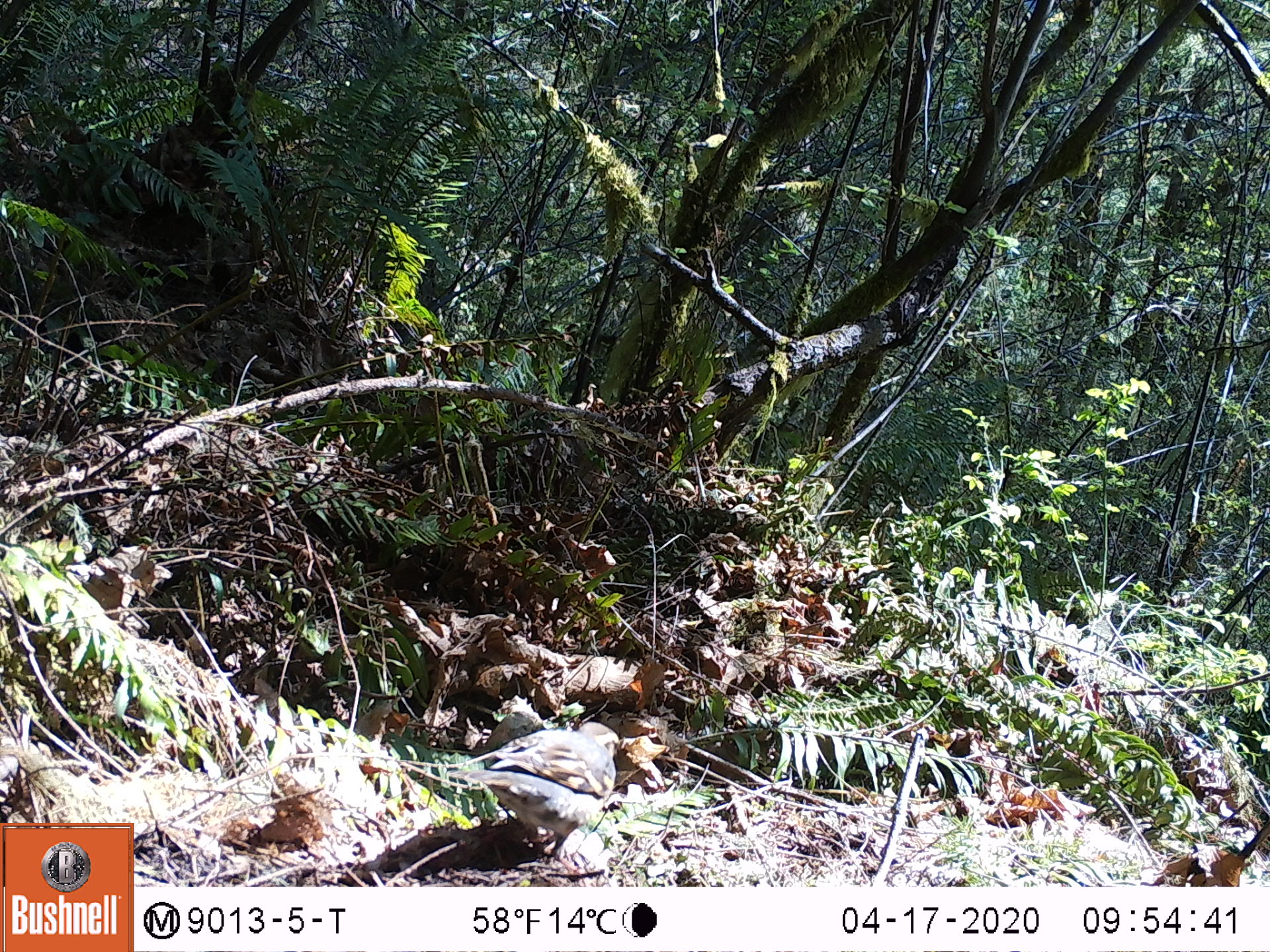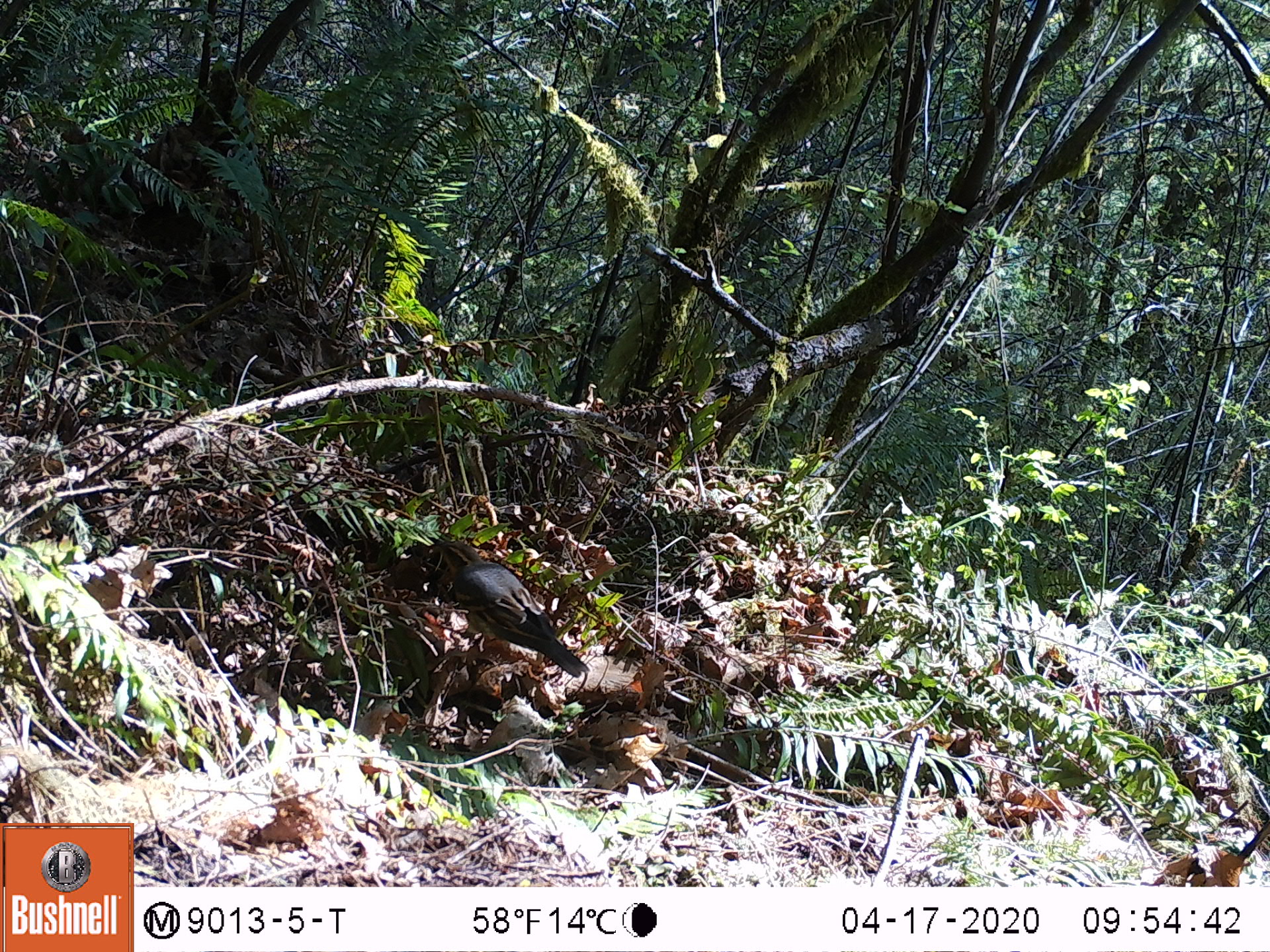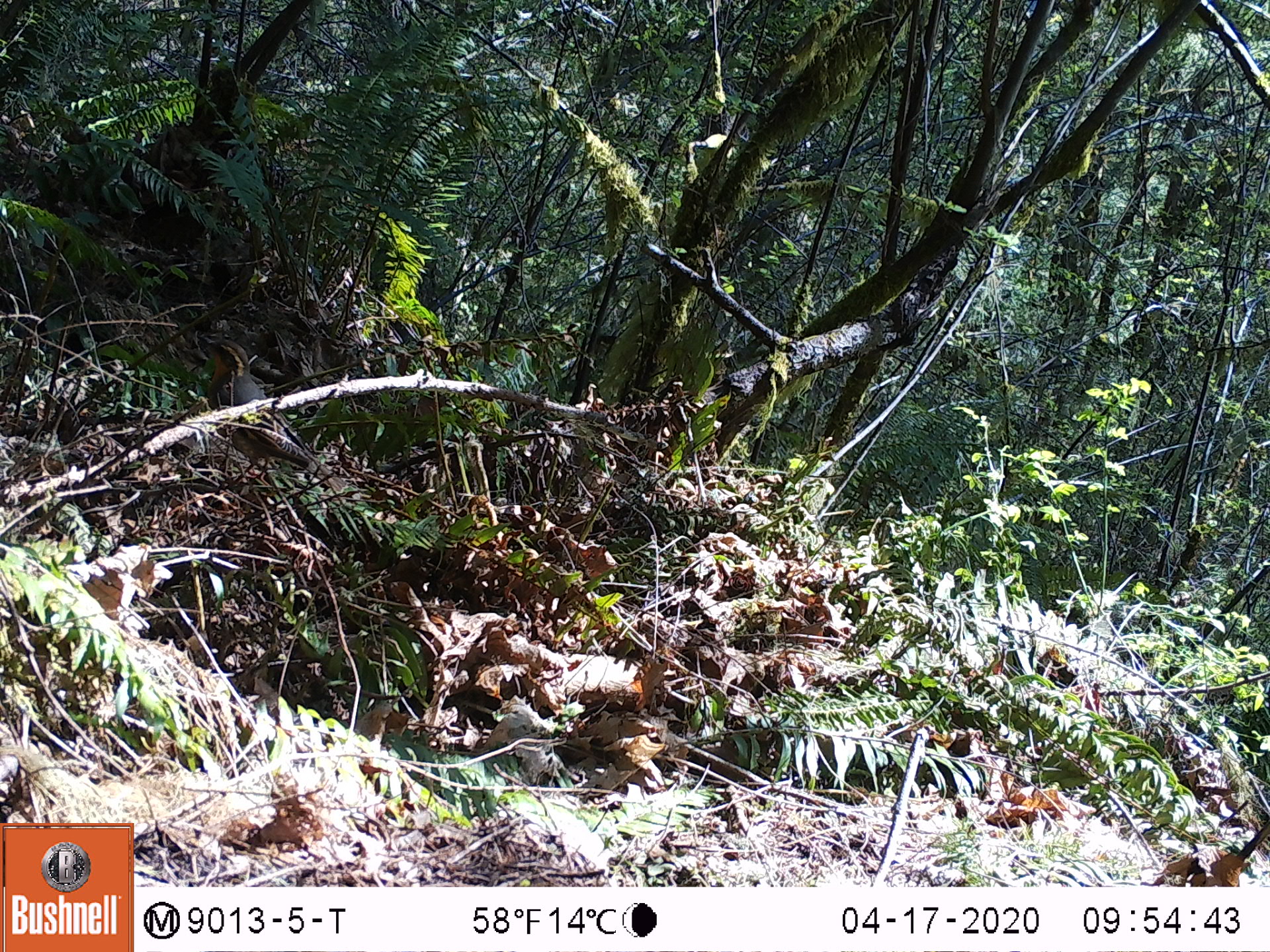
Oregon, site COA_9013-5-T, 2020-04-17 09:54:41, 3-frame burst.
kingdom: Animalia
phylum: Chordata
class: Aves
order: Passeriformes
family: Turdidae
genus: Ixoreus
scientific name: Ixoreus naevius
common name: varied thrush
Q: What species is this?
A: Varied thrush (Ixoreus naevius).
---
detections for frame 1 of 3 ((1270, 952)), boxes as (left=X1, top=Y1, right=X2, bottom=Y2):
varied thrush: (left=447, top=724, right=621, bottom=853)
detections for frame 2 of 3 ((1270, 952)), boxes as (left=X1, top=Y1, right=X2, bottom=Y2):
varied thrush: (left=425, top=534, right=585, bottom=676)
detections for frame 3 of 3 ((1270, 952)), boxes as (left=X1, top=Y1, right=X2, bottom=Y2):
varied thrush: (left=197, top=333, right=319, bottom=475)